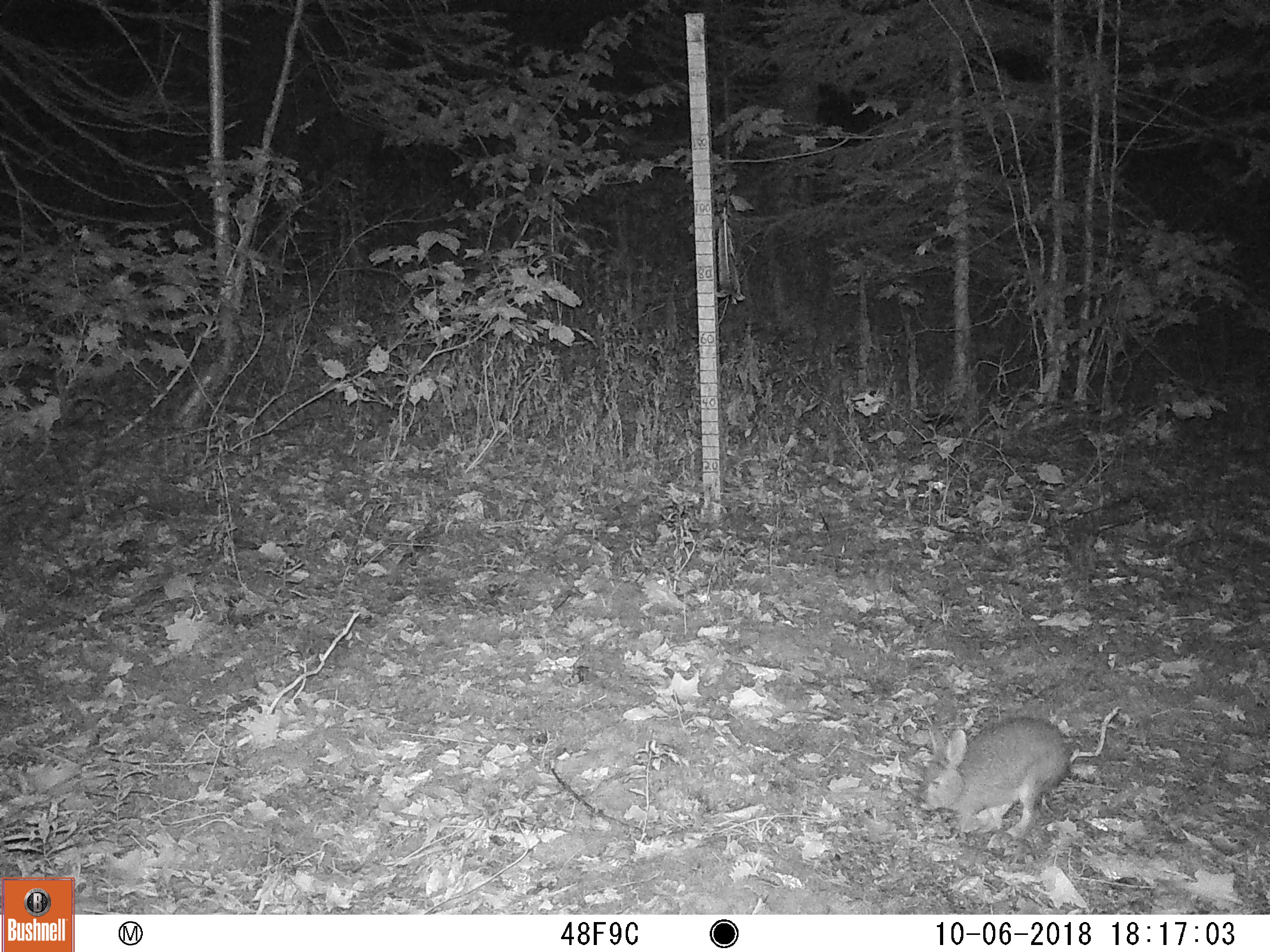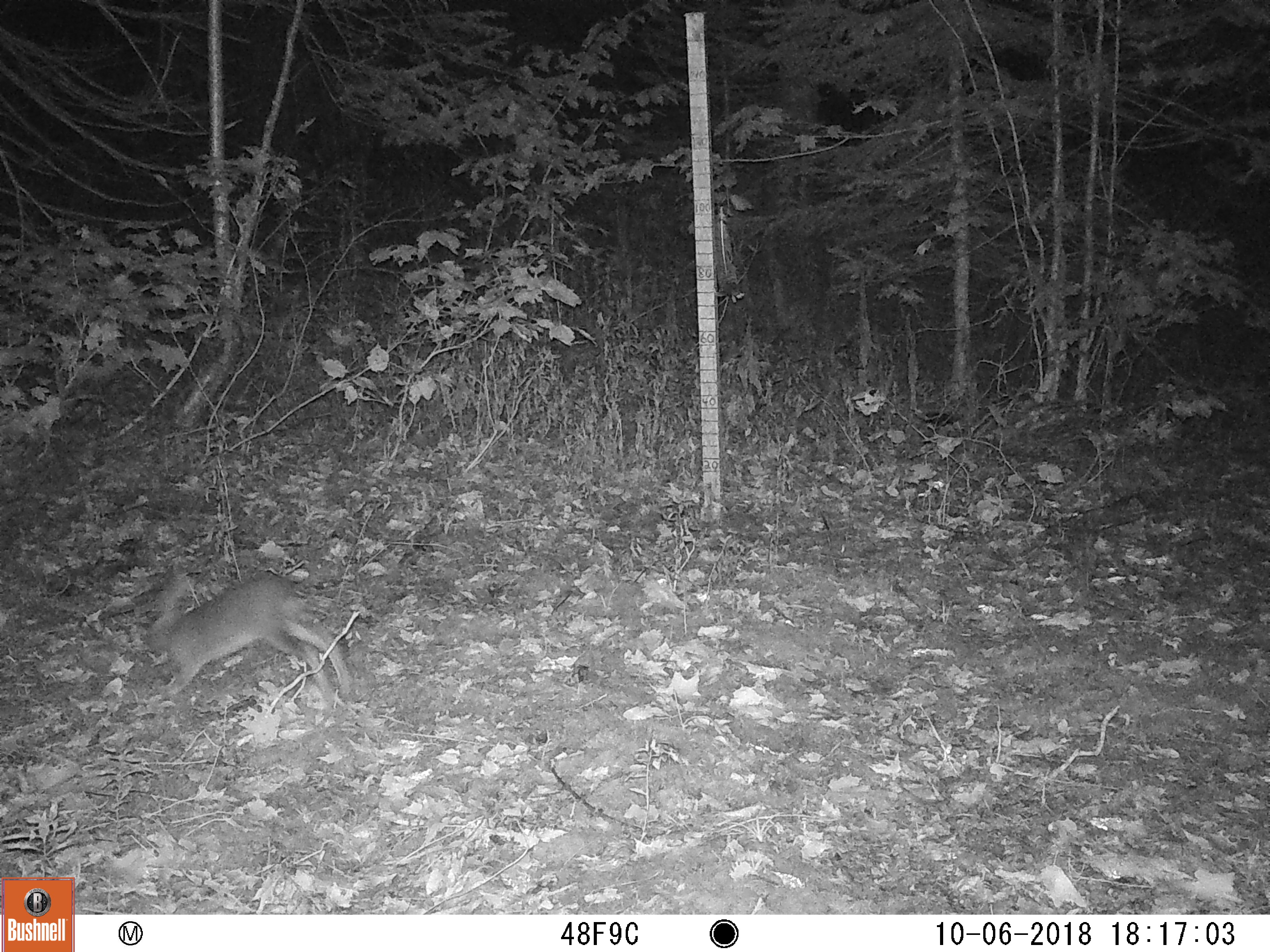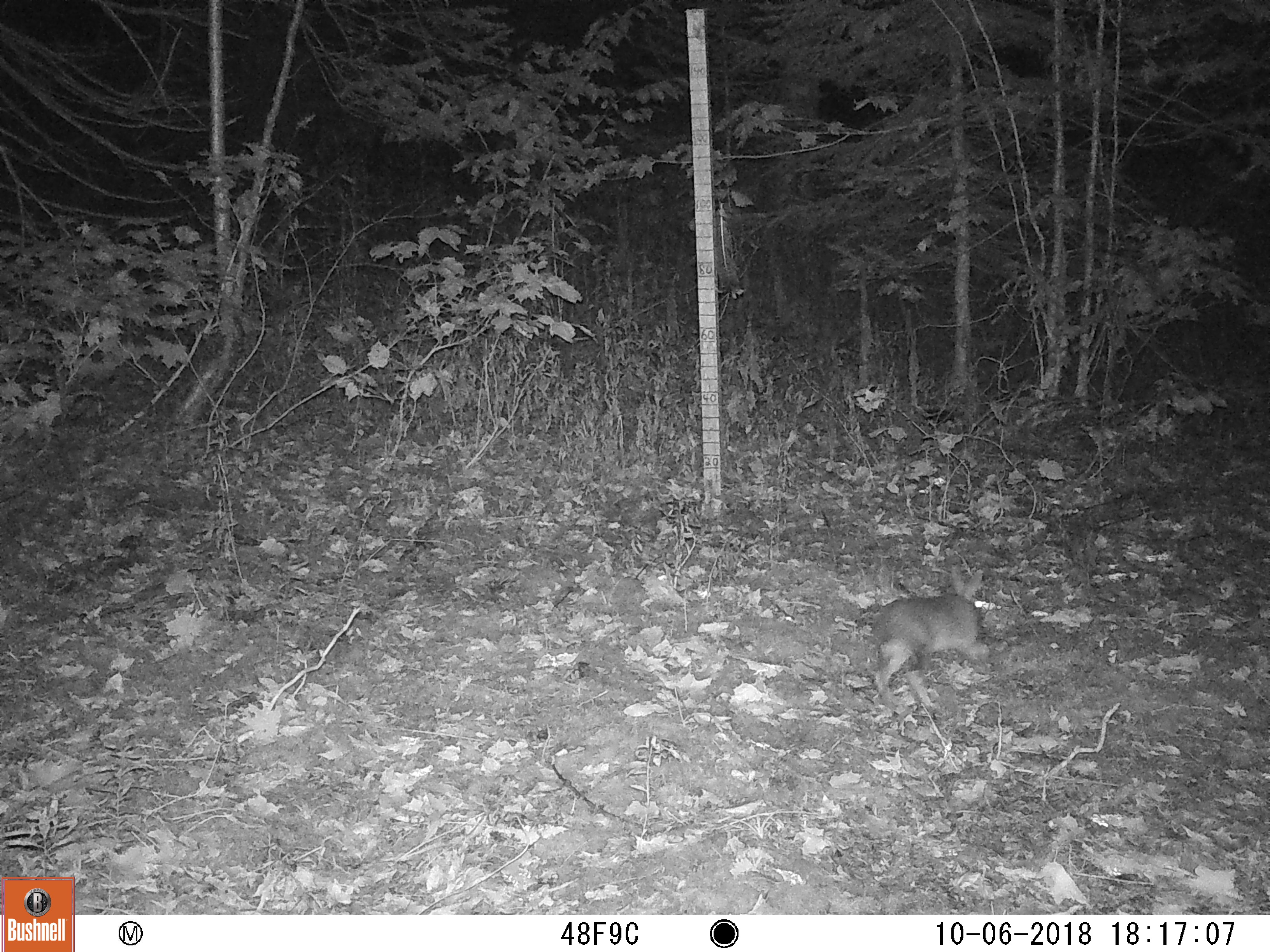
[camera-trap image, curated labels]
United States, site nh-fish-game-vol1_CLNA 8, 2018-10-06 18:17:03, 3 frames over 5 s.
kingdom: Animalia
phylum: Chordata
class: Mammalia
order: Lagomorpha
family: Leporidae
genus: Lepus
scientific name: Lepus americanus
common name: snowshoe hare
Snowshoe hare (Lepus americanus).